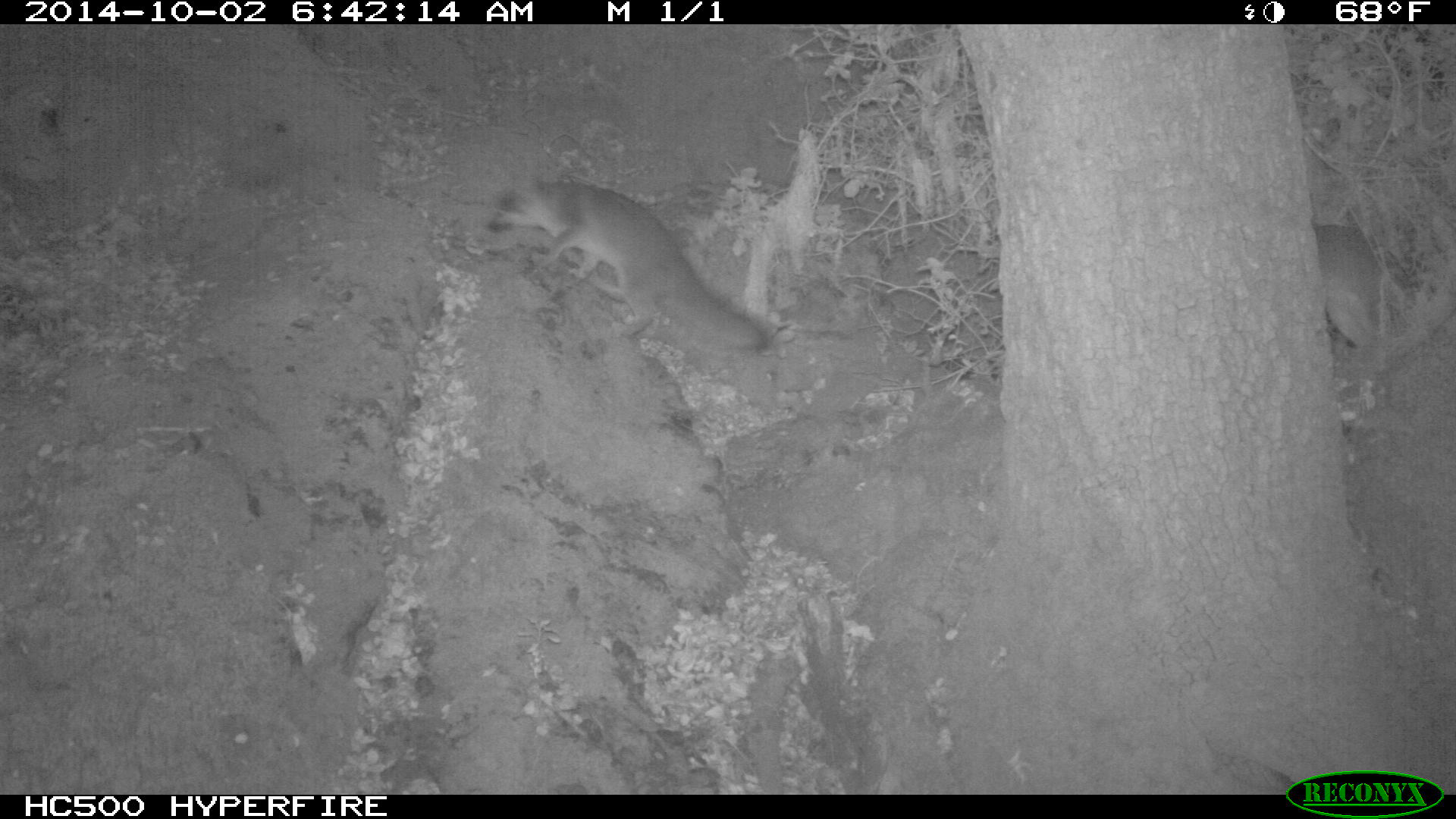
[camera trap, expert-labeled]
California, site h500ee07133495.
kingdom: Animalia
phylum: Chordata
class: Mammalia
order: Carnivora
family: Canidae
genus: Urocyon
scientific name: Urocyon littoralis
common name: island fox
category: fox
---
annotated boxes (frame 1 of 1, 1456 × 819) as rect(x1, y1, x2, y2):
fox: rect(485, 176, 769, 351)